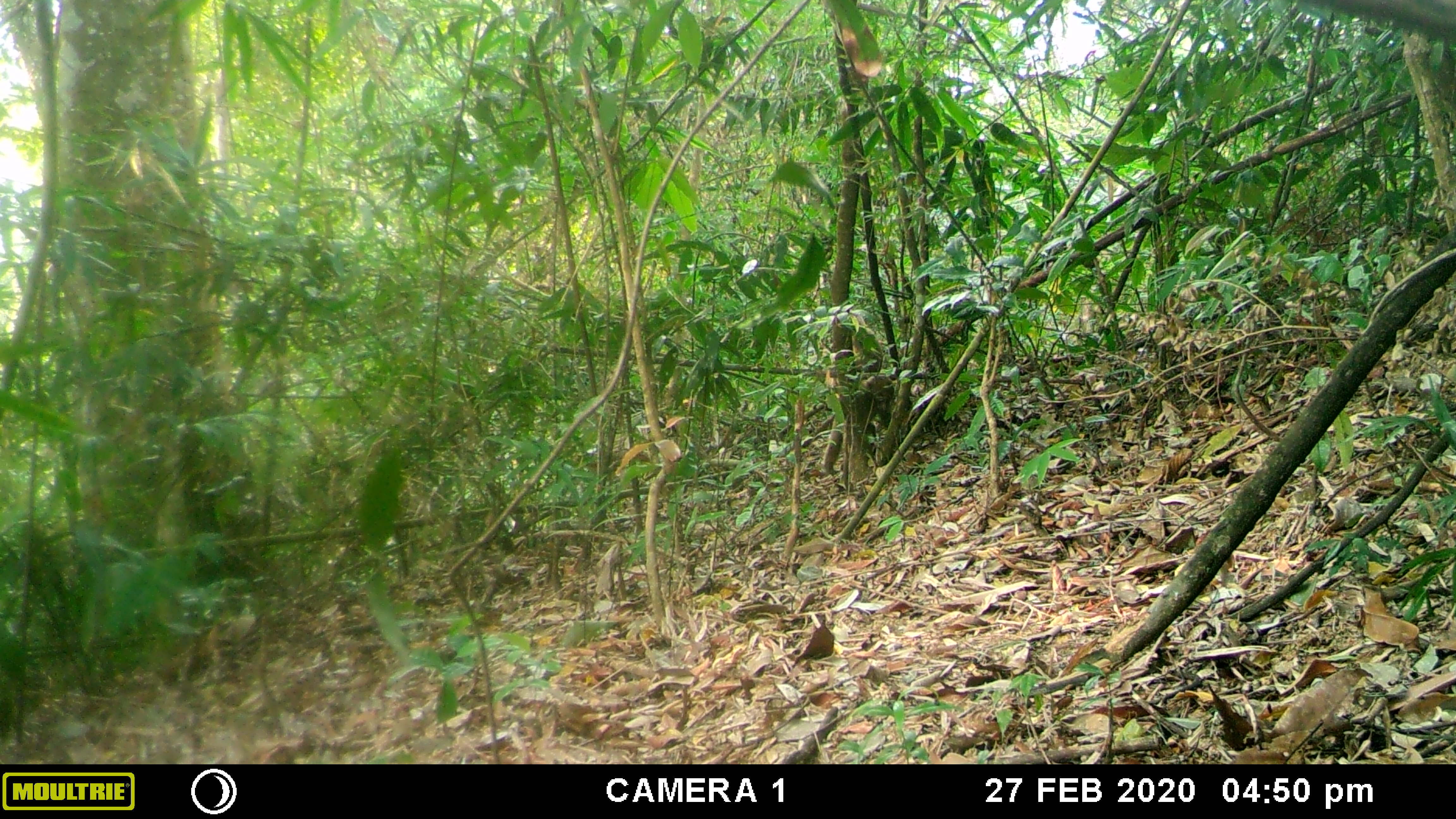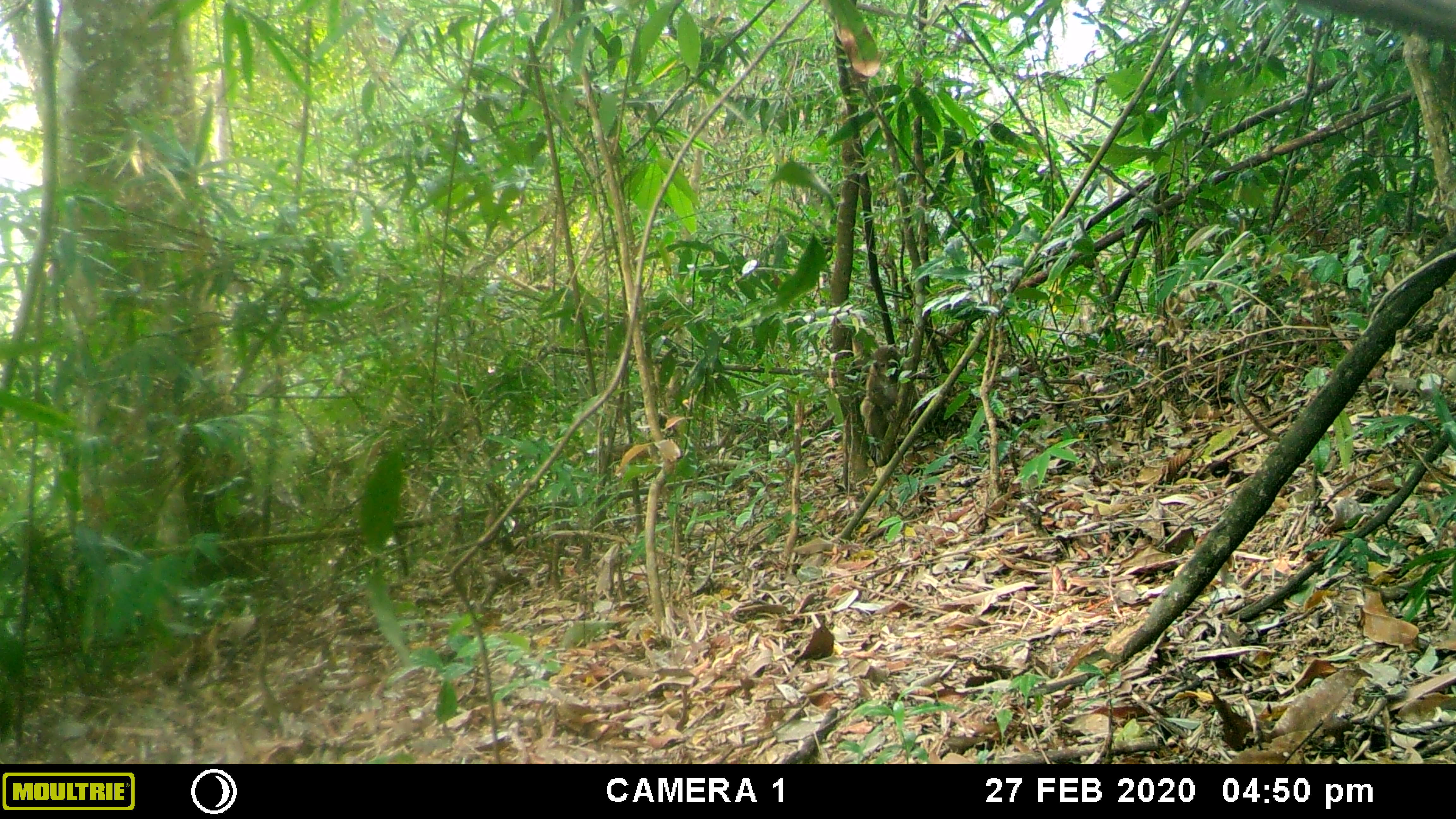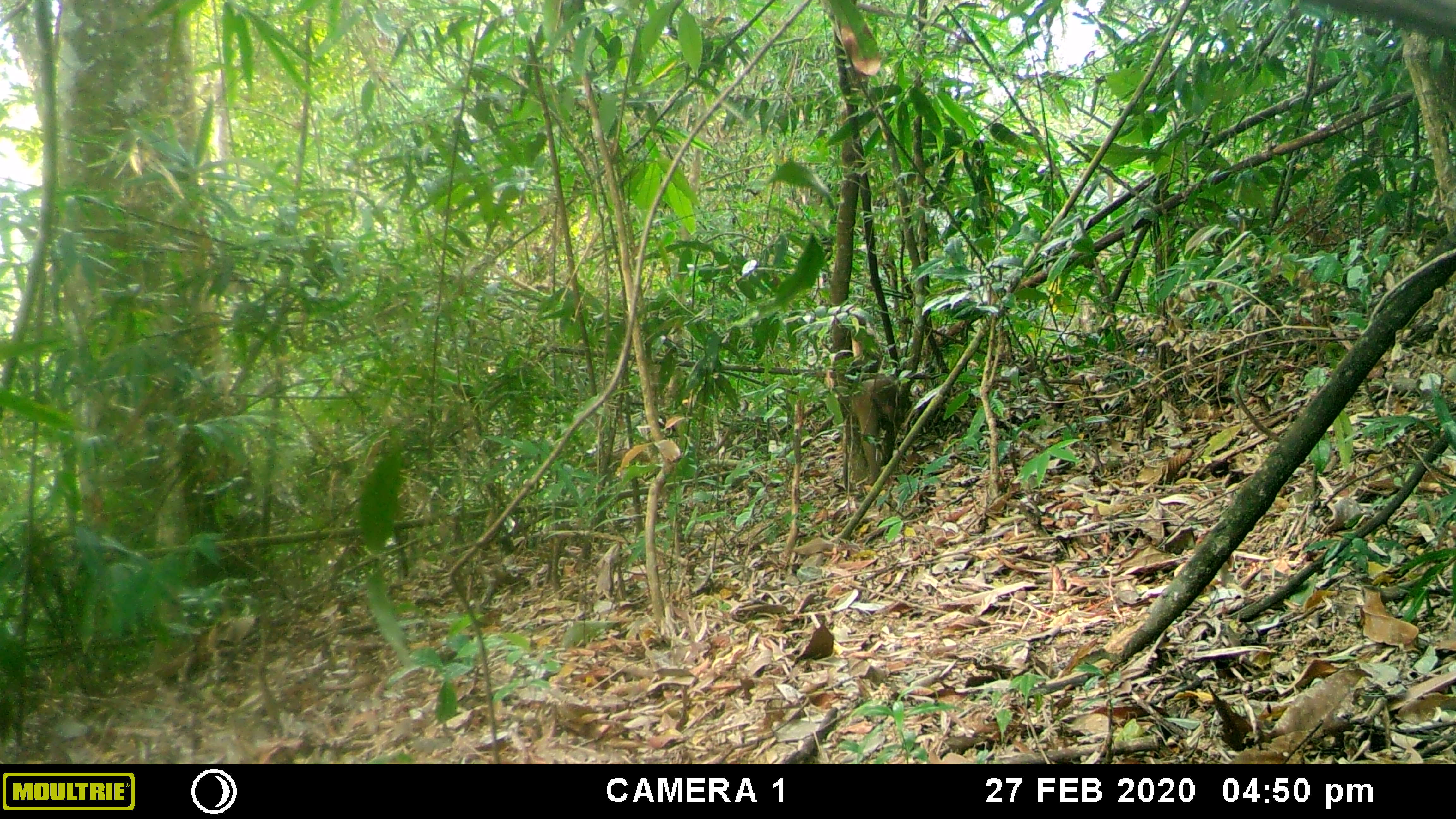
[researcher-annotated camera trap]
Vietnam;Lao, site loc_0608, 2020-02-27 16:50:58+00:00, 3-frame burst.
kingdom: Animalia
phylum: Chordata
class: Mammalia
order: Primates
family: Cercopithecidae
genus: Macaca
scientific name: Macaca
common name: macaques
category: assam or rhesus macaque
Assam or rhesus macaque (macaques) (Macaca). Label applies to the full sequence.